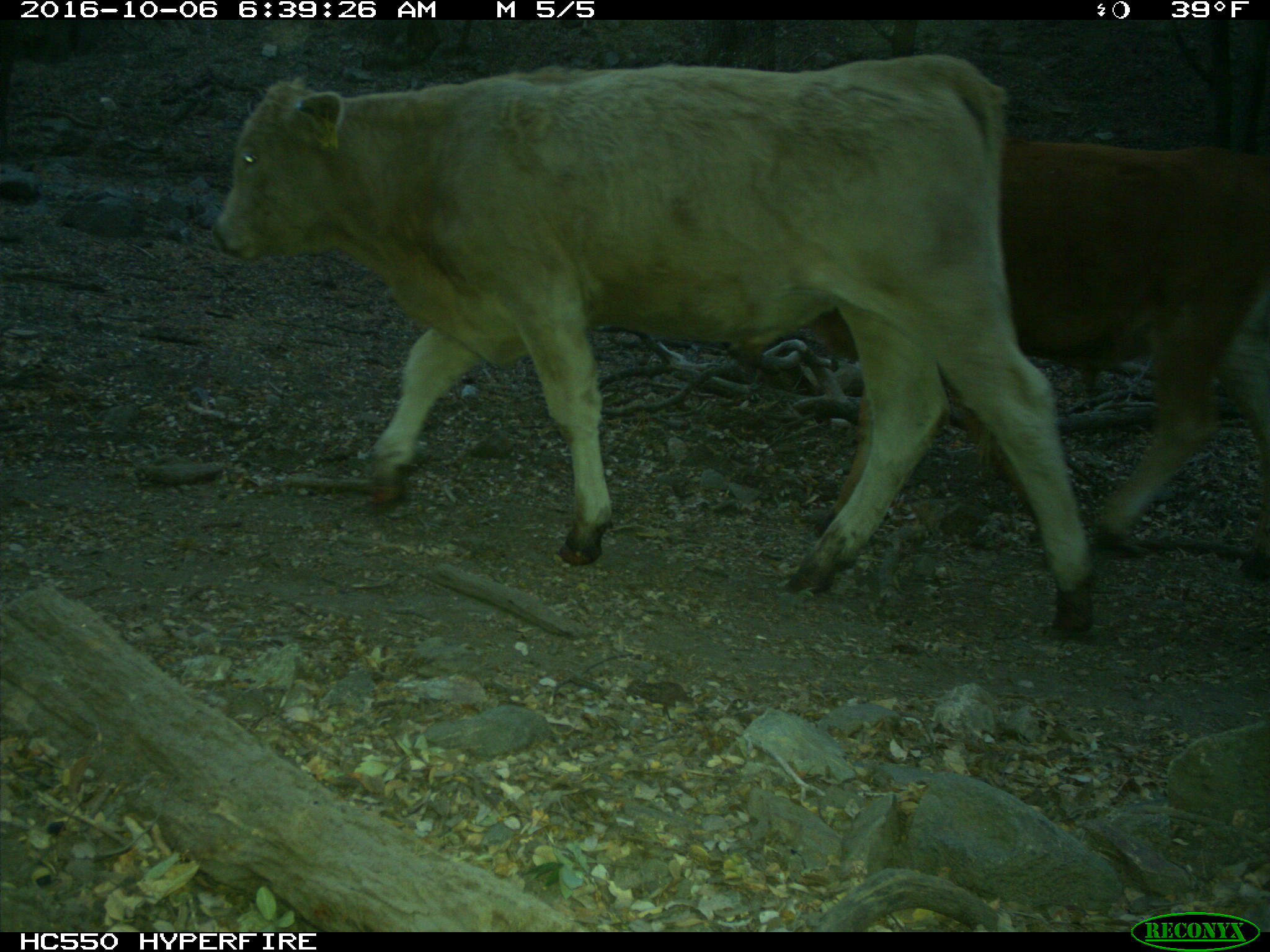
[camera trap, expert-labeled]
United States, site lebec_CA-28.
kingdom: Animalia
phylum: Chordata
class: Mammalia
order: Artiodactyla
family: Bovidae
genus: Bos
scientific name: Bos taurus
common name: domestic cow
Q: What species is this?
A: Bos taurus (domestic cow).